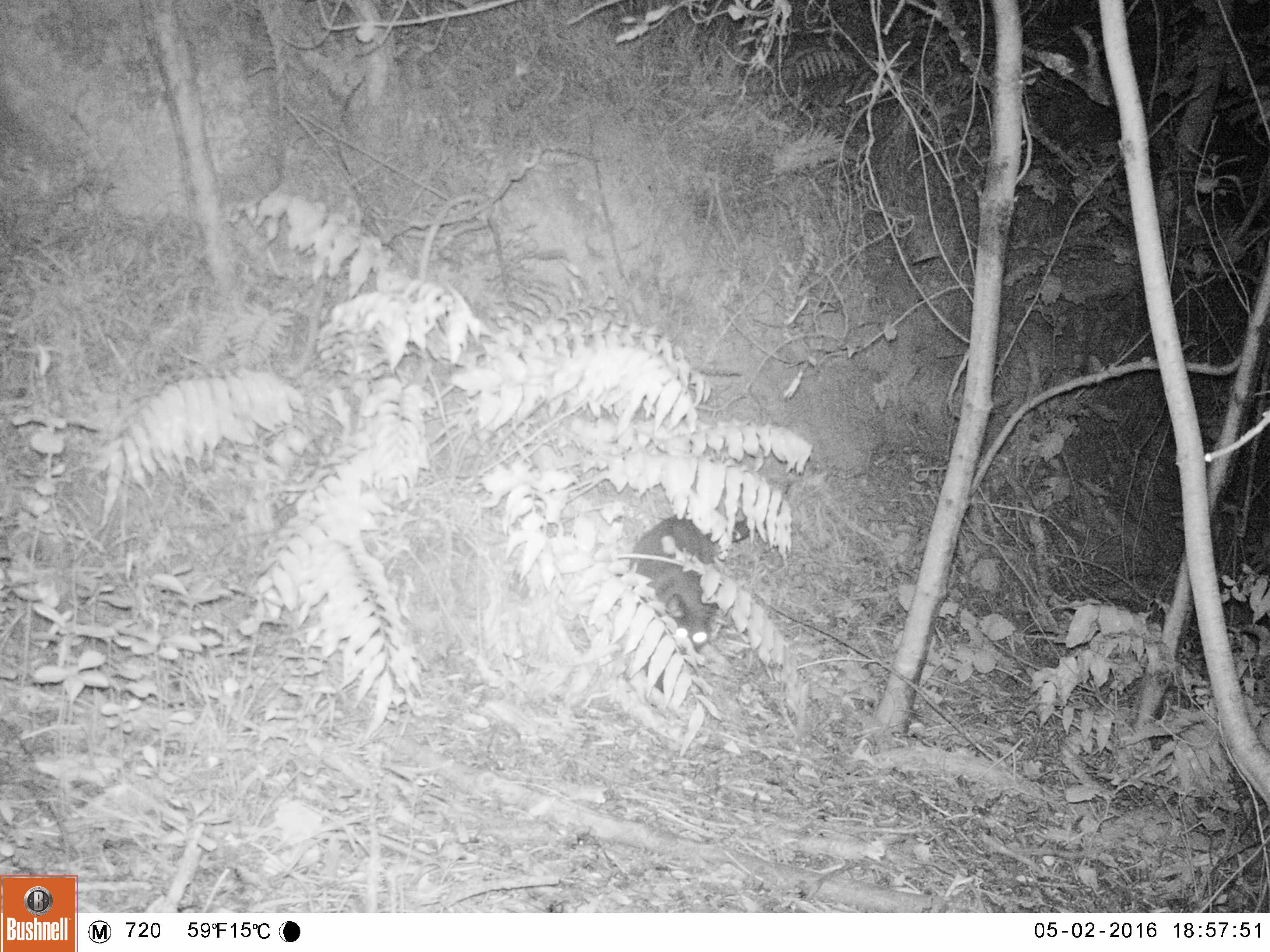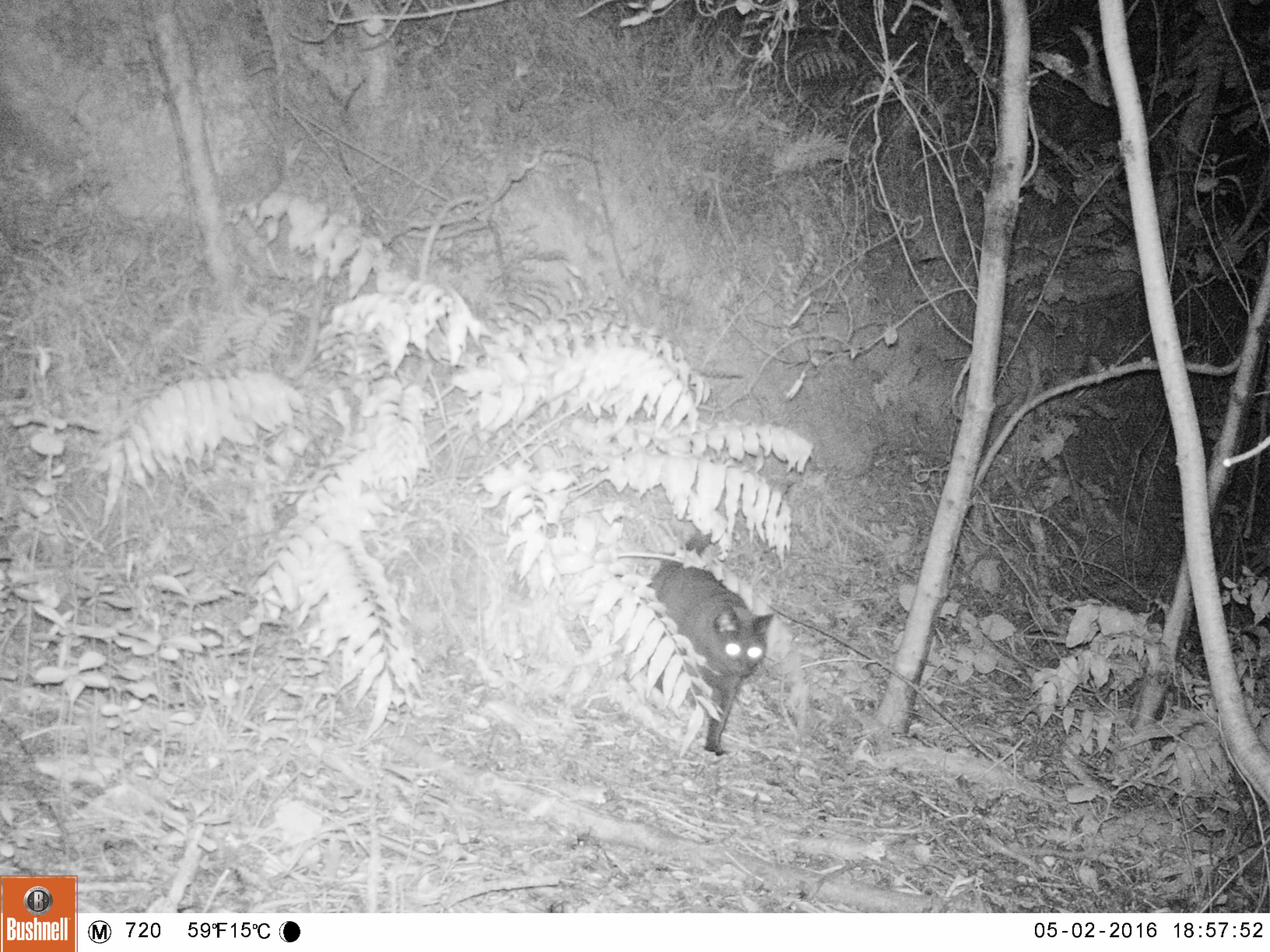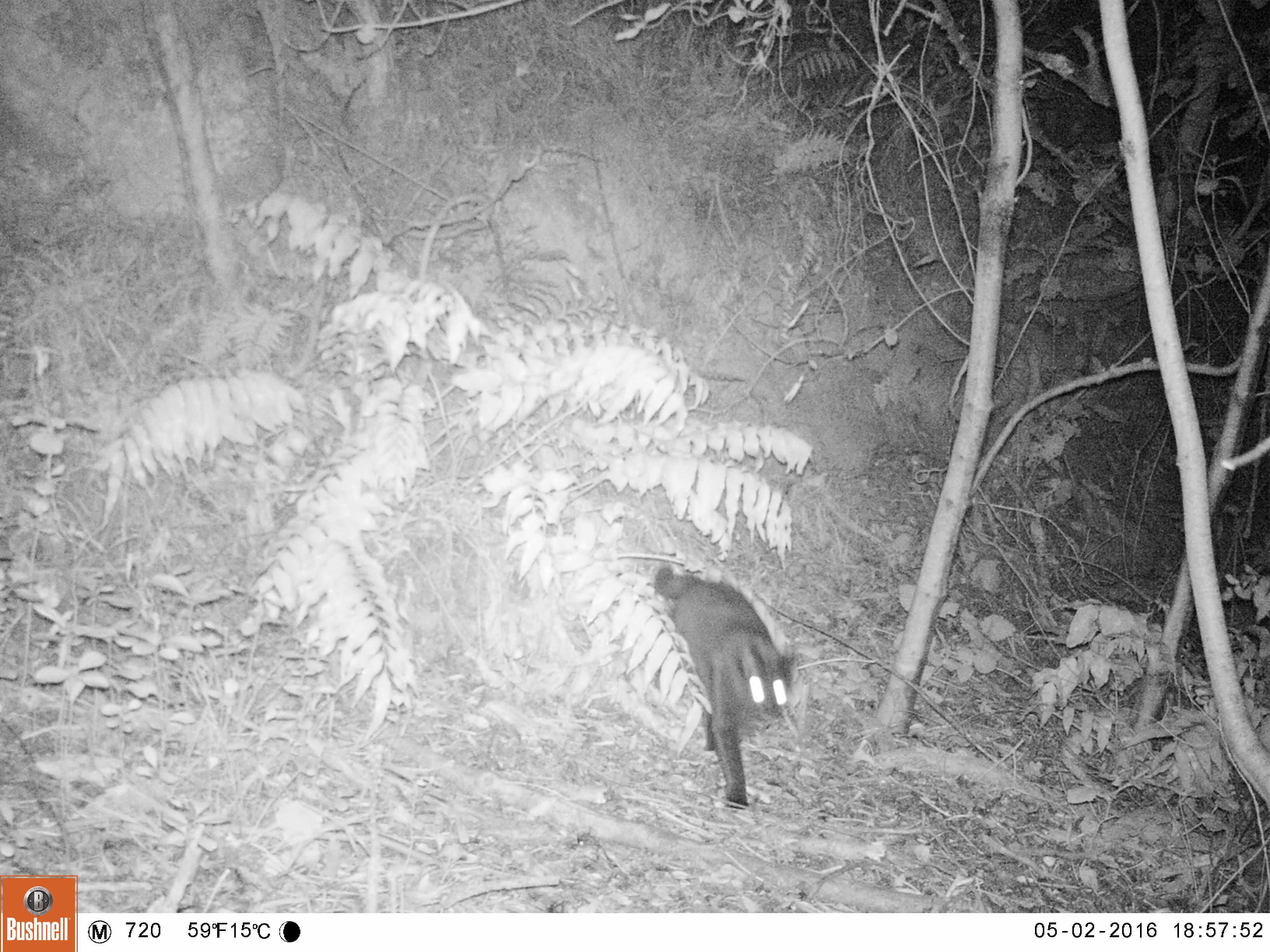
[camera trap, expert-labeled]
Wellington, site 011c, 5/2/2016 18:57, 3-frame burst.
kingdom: Animalia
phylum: Chordata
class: Mammalia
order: Carnivora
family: Felidae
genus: Felis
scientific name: Felis catus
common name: cat